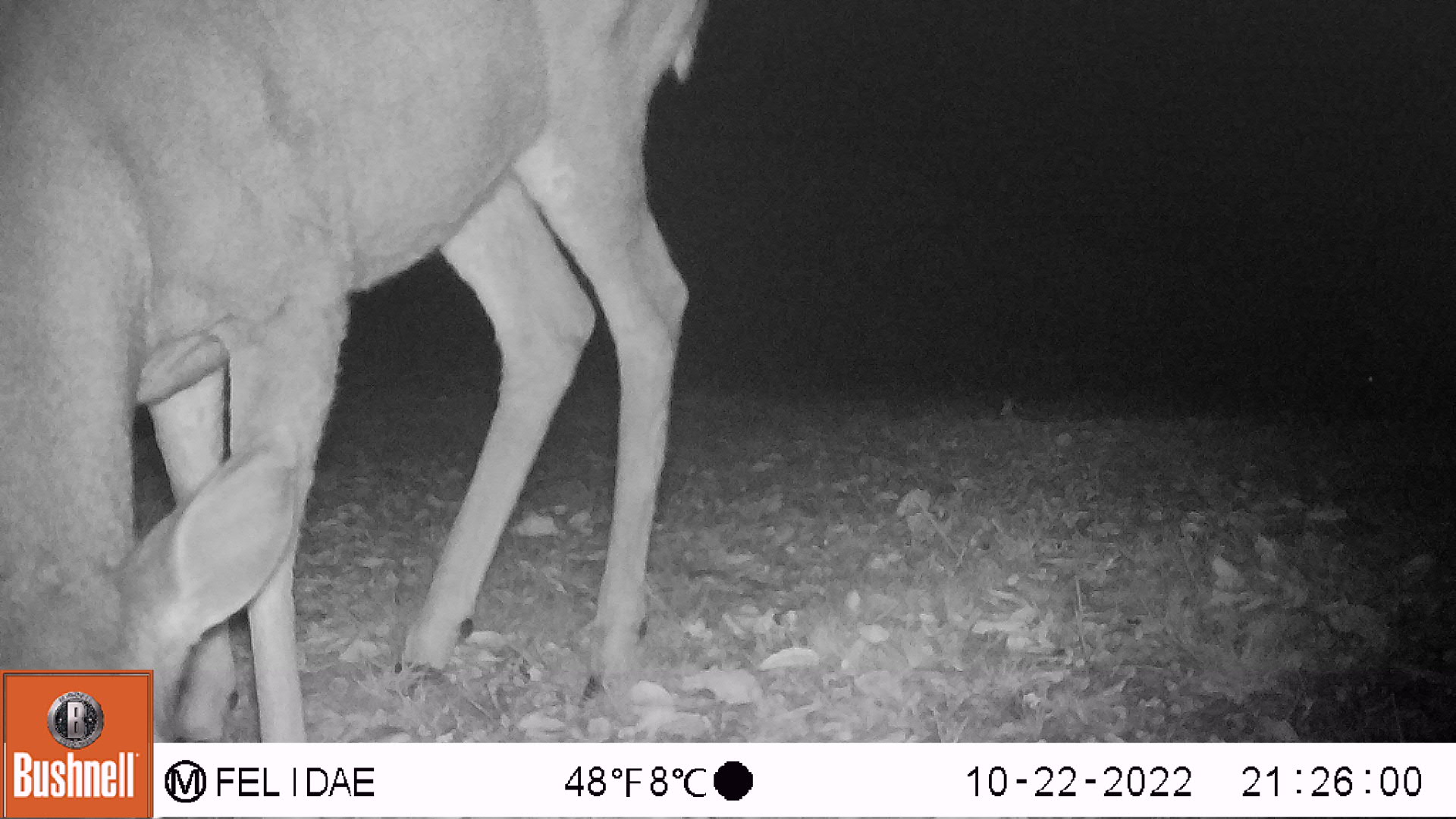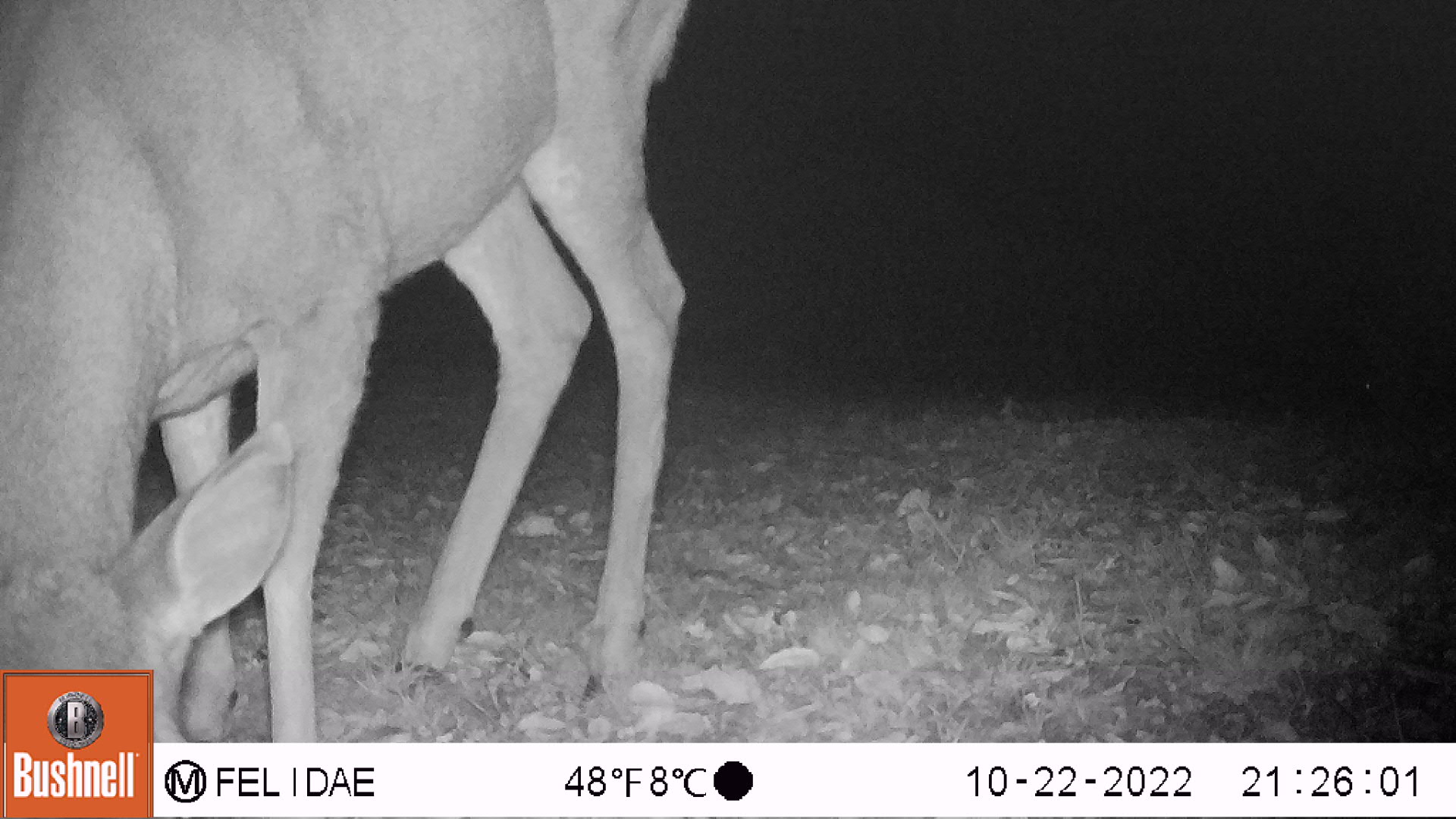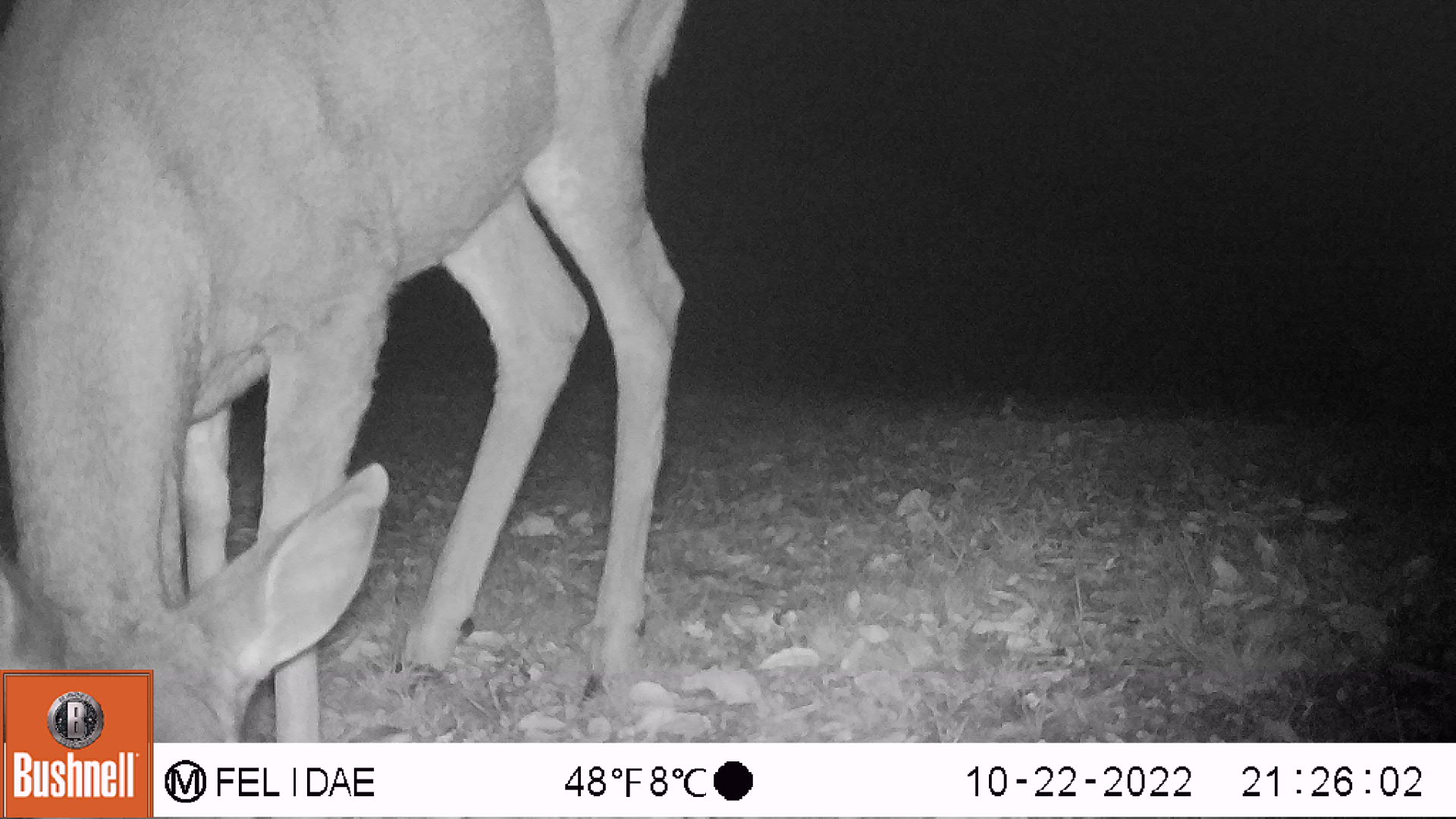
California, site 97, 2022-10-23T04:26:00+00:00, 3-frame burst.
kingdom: Animalia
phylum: Chordata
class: Mammalia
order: Artiodactyla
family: Cervidae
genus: Odocoileus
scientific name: Odocoileus hemionus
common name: mule deer